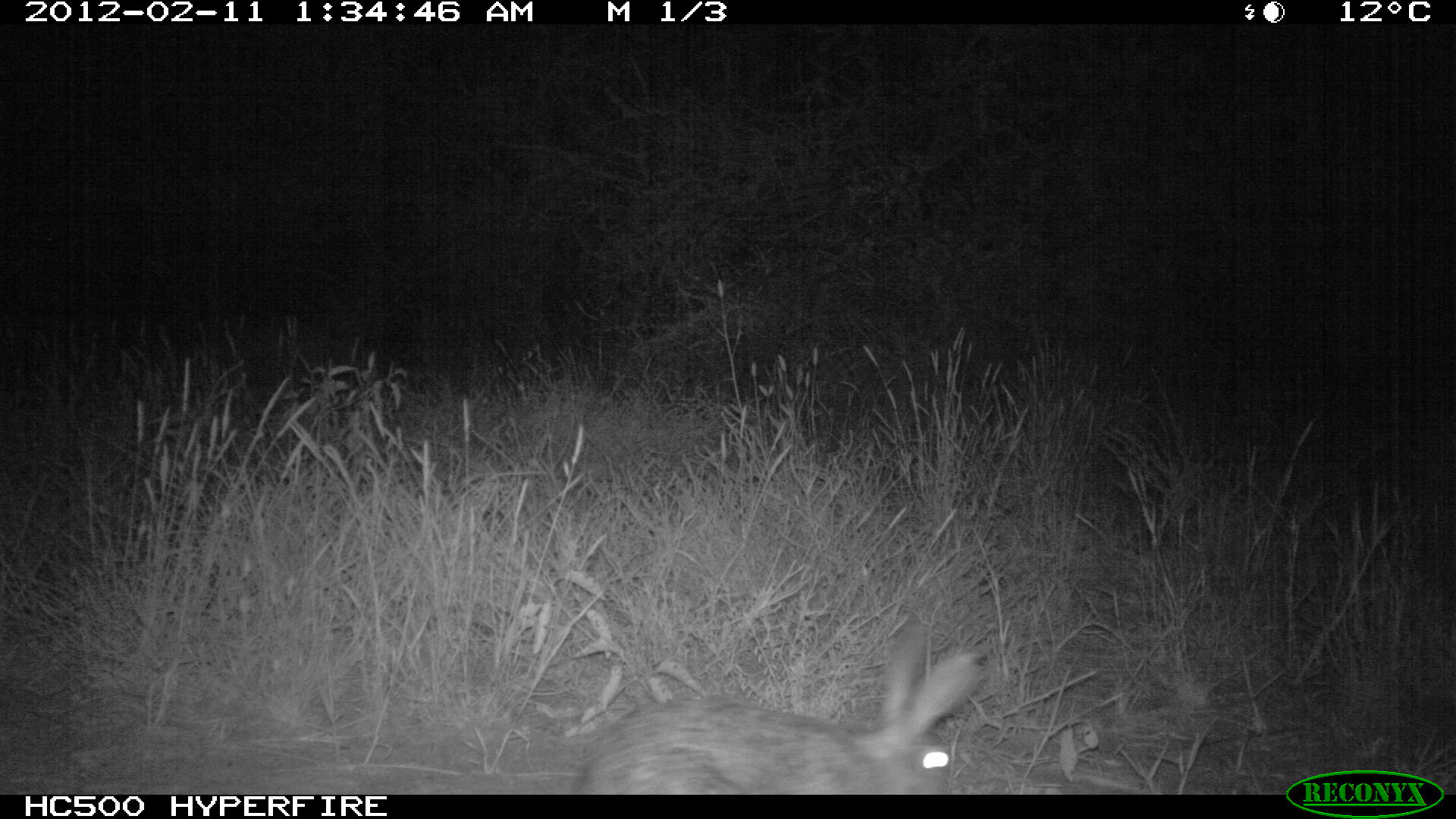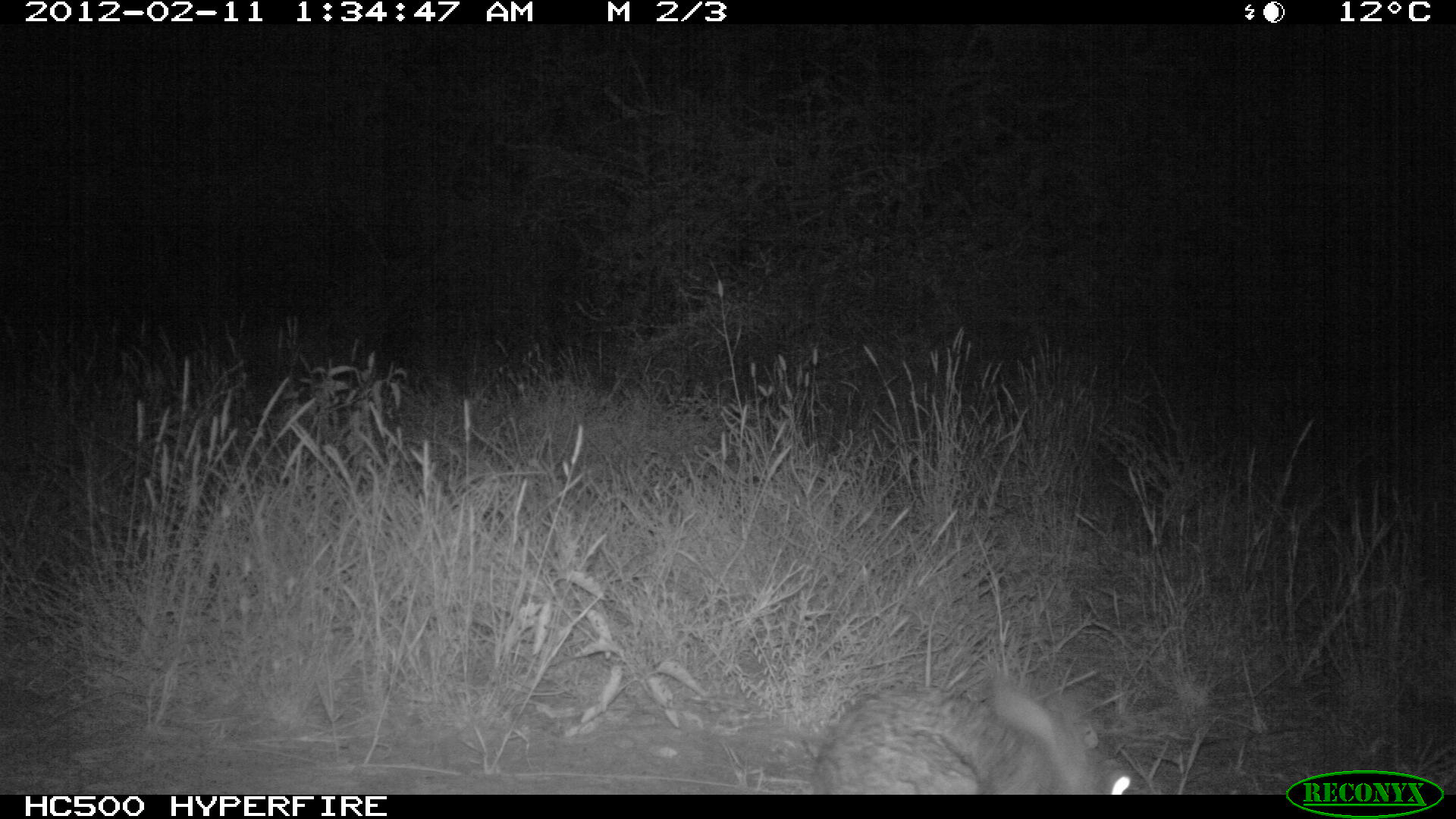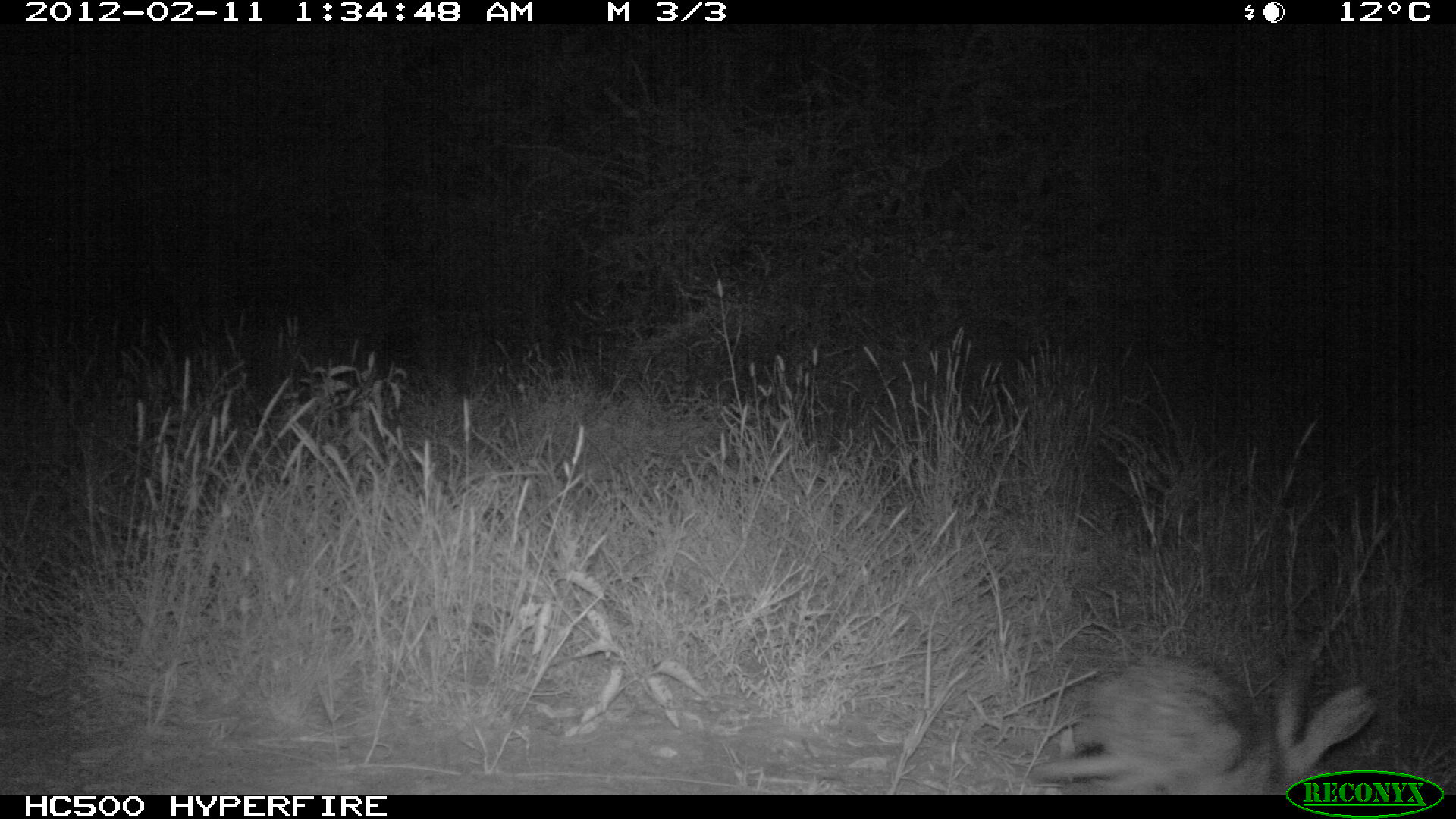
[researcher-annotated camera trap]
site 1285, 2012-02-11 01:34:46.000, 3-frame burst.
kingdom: Animalia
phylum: Chordata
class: Mammalia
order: Lagomorpha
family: Leporidae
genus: Lepus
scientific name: Lepus saxatilis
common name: scrub hare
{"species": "Lepus saxatilis (scrub hare)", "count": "1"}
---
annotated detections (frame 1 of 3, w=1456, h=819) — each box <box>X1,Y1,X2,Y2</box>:
lepus saxatilis: <box>570,614,986,793</box>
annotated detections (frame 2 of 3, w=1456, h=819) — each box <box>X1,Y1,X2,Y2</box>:
lepus saxatilis: <box>806,660,1135,793</box>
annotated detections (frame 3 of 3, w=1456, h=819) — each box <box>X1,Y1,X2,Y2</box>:
lepus saxatilis: <box>1021,642,1376,792</box>